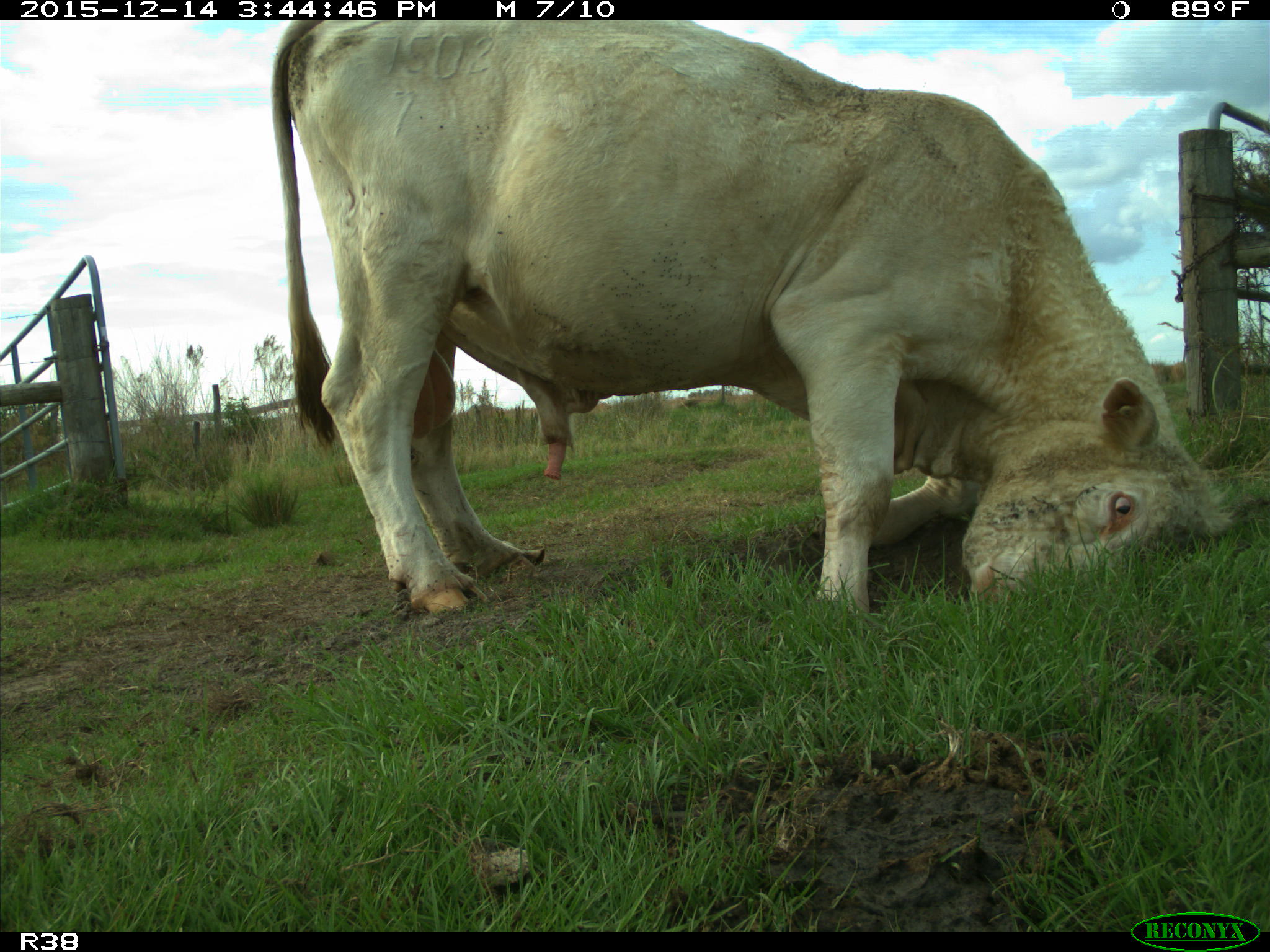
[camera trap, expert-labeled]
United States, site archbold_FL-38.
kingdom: Animalia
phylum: Chordata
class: Mammalia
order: Artiodactyla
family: Bovidae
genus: Bos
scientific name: Bos taurus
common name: domestic cow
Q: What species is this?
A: Bos taurus (domestic cow).